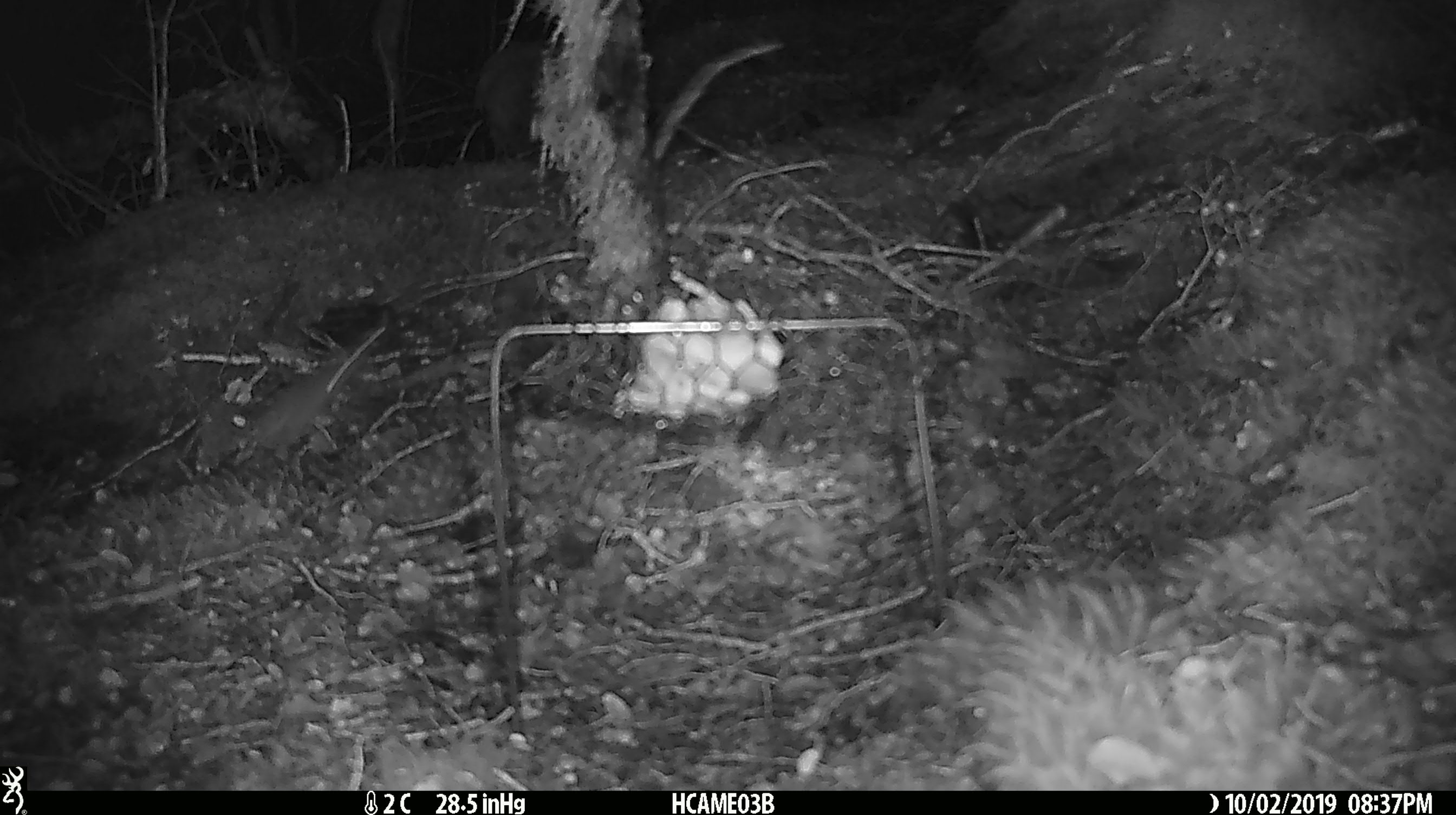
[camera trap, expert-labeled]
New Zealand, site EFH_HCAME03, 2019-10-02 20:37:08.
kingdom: Animalia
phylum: Chordata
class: Mammalia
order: Rodentia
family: Muridae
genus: Mus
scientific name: Mus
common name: mouse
Mouse (Mus).